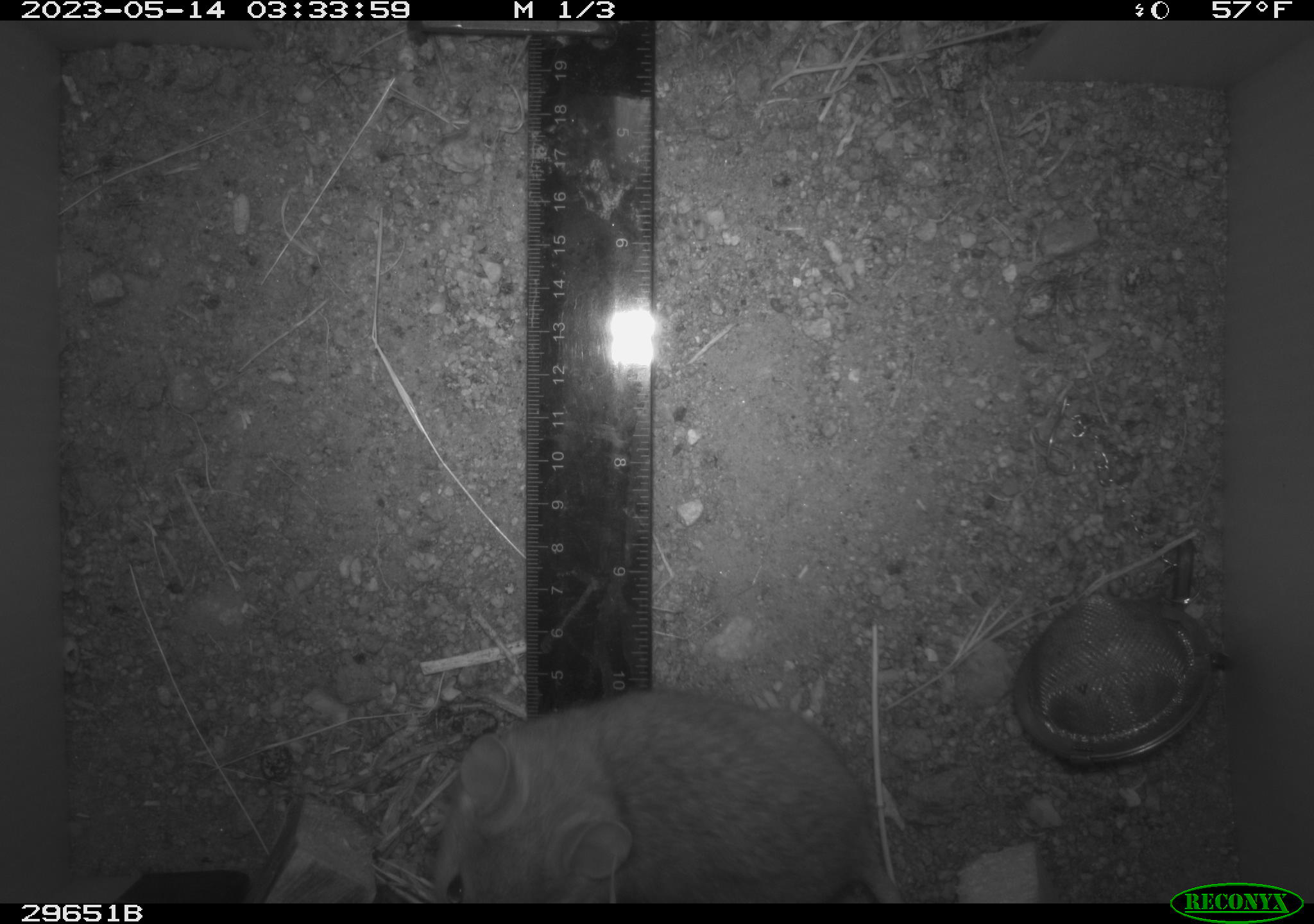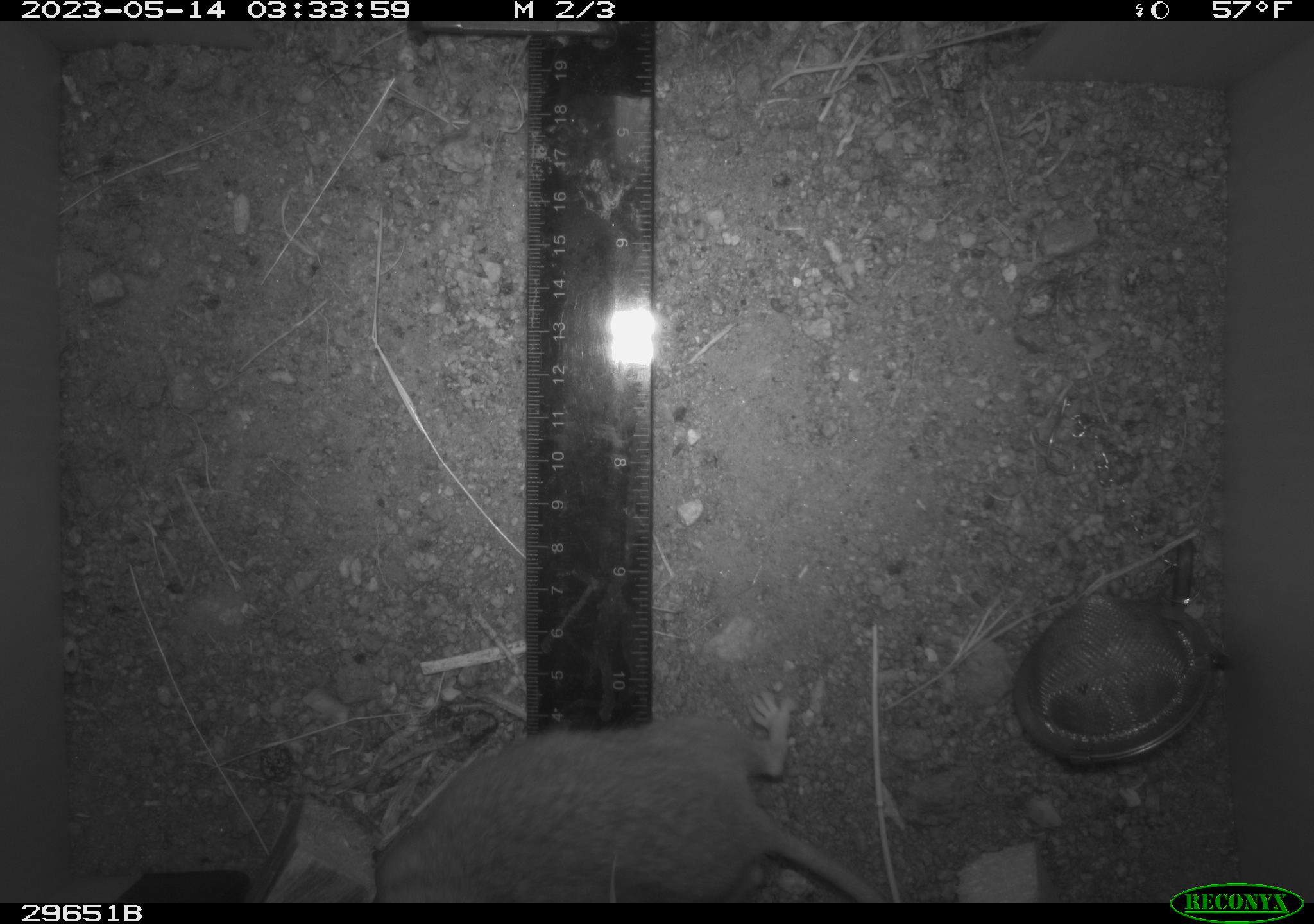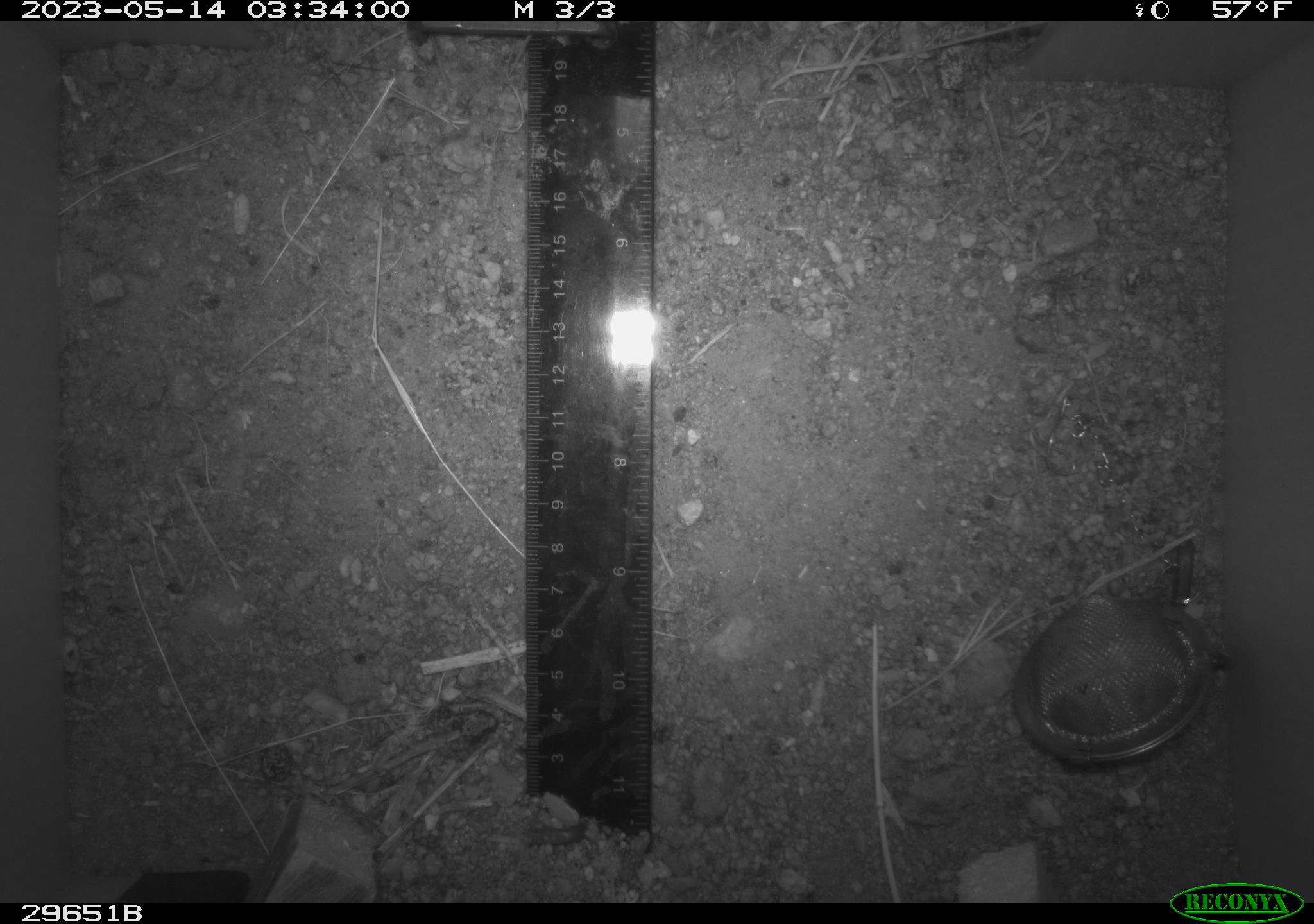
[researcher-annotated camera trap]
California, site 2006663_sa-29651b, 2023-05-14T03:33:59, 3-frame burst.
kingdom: Animalia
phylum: Chordata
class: Mammalia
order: Rodentia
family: Cricetidae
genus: Neotoma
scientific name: Neotoma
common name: pack rat or woodrat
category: neotoma species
Neotoma species (pack rat or woodrat) (Neotoma).